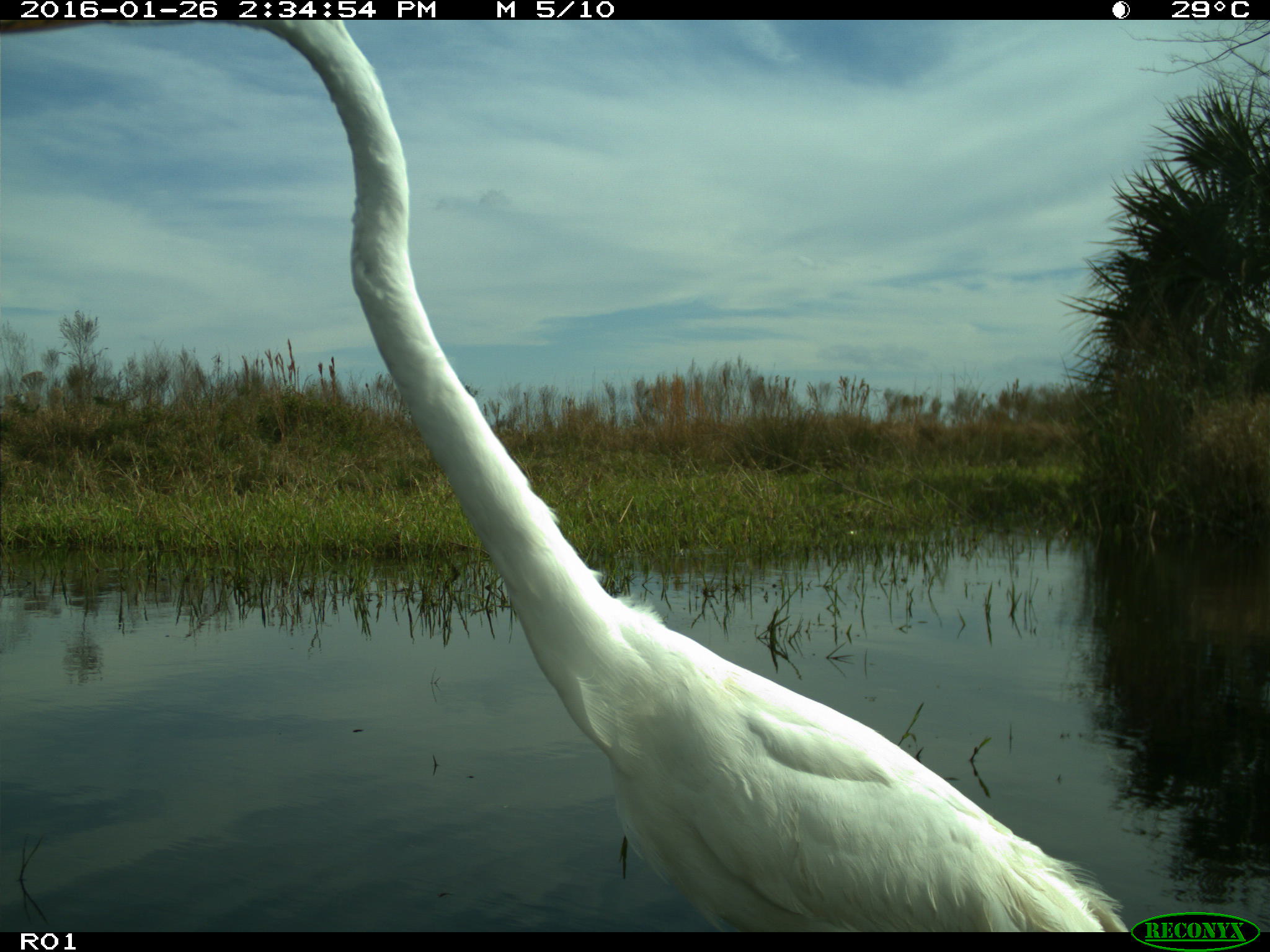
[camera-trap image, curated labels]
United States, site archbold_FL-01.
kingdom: Animalia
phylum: Chordata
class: Aves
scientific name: Aves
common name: birds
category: unidentified bird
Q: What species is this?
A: Unidentified bird (birds) (Aves).